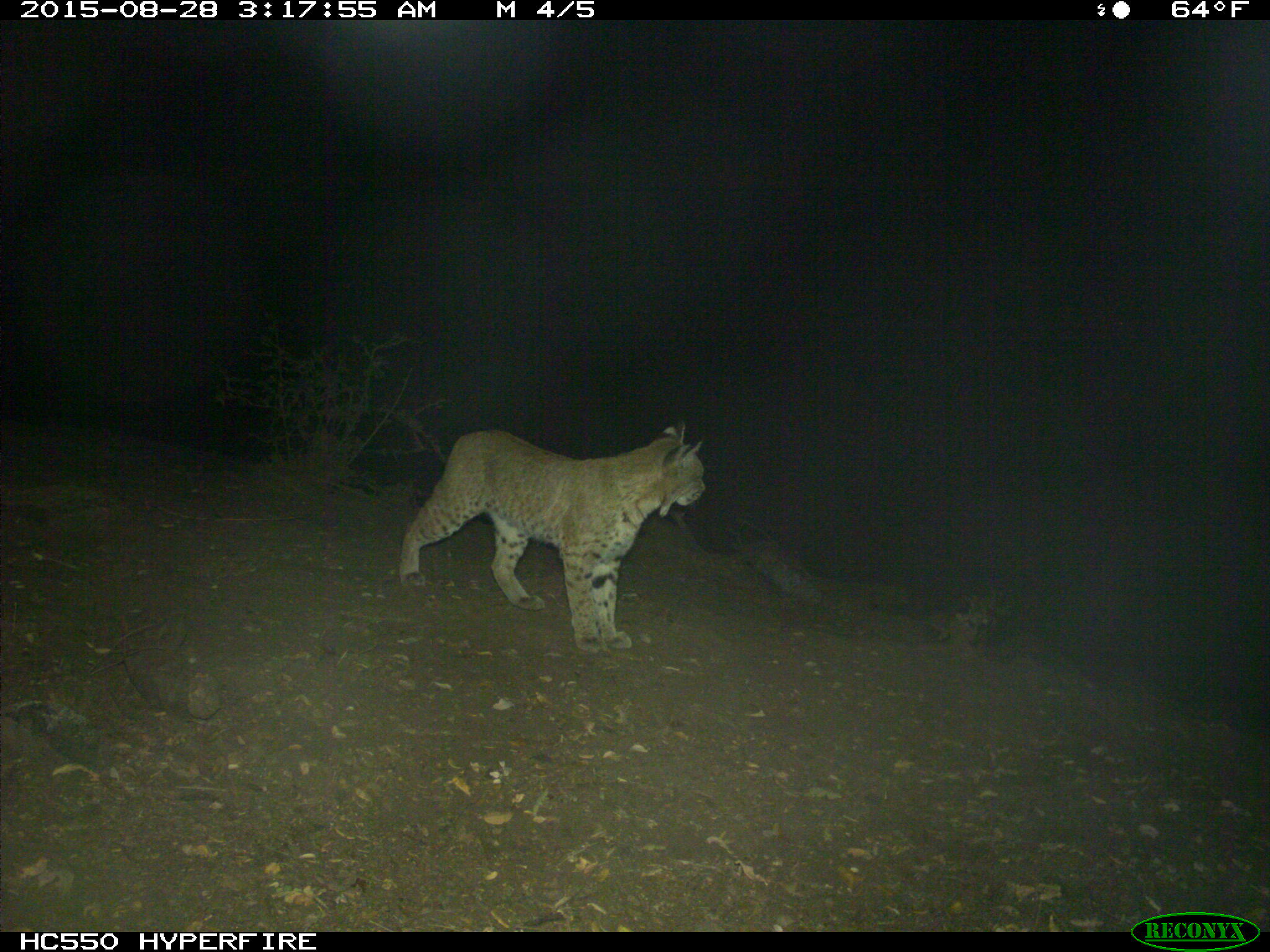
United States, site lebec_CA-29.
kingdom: Animalia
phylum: Chordata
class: Mammalia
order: Carnivora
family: Felidae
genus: Lynx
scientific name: Lynx rufus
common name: bobcat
Lynx rufus (bobcat).